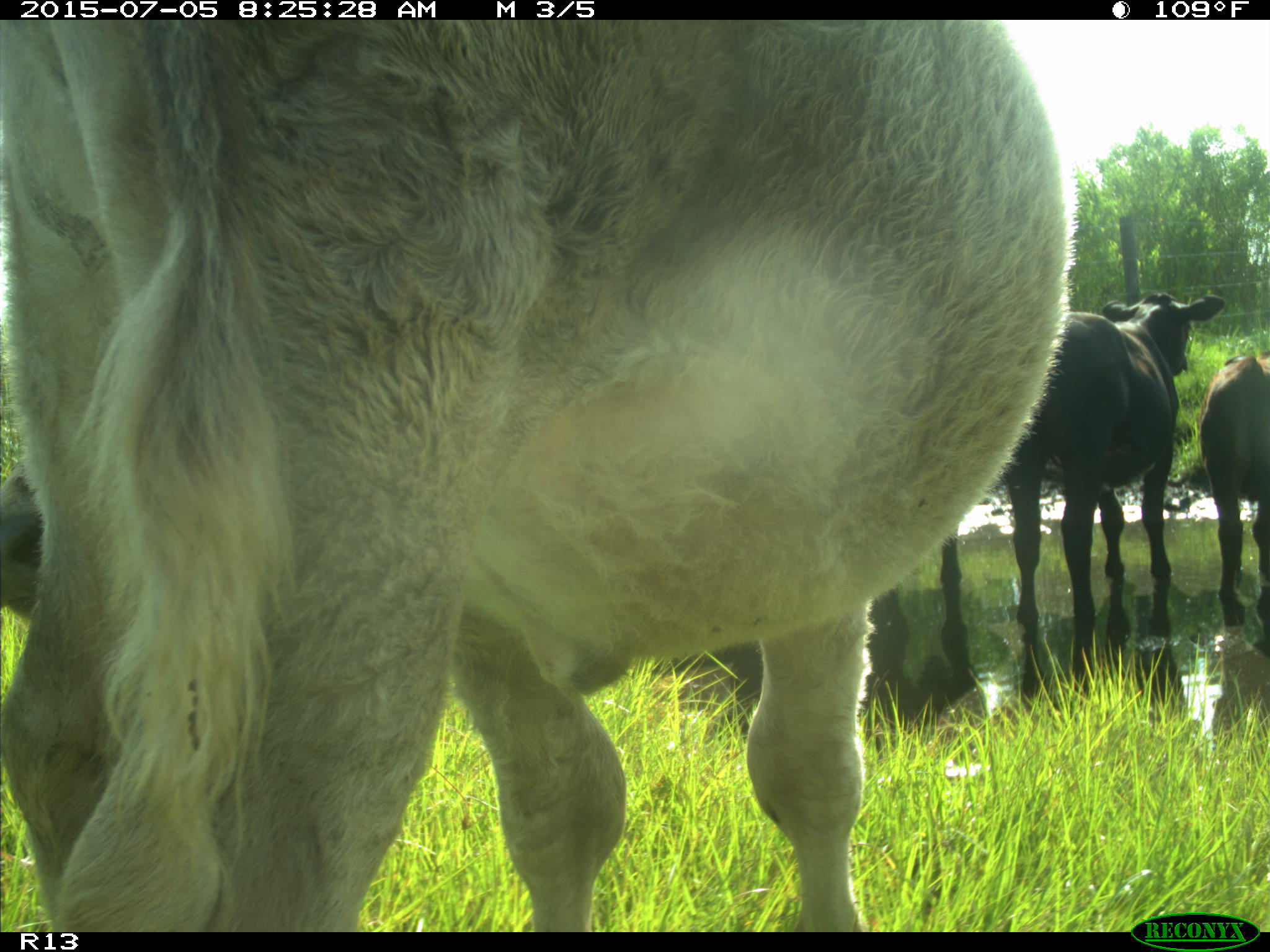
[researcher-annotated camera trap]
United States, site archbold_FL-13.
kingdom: Animalia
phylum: Chordata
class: Mammalia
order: Artiodactyla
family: Bovidae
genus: Bos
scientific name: Bos taurus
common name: domestic cow